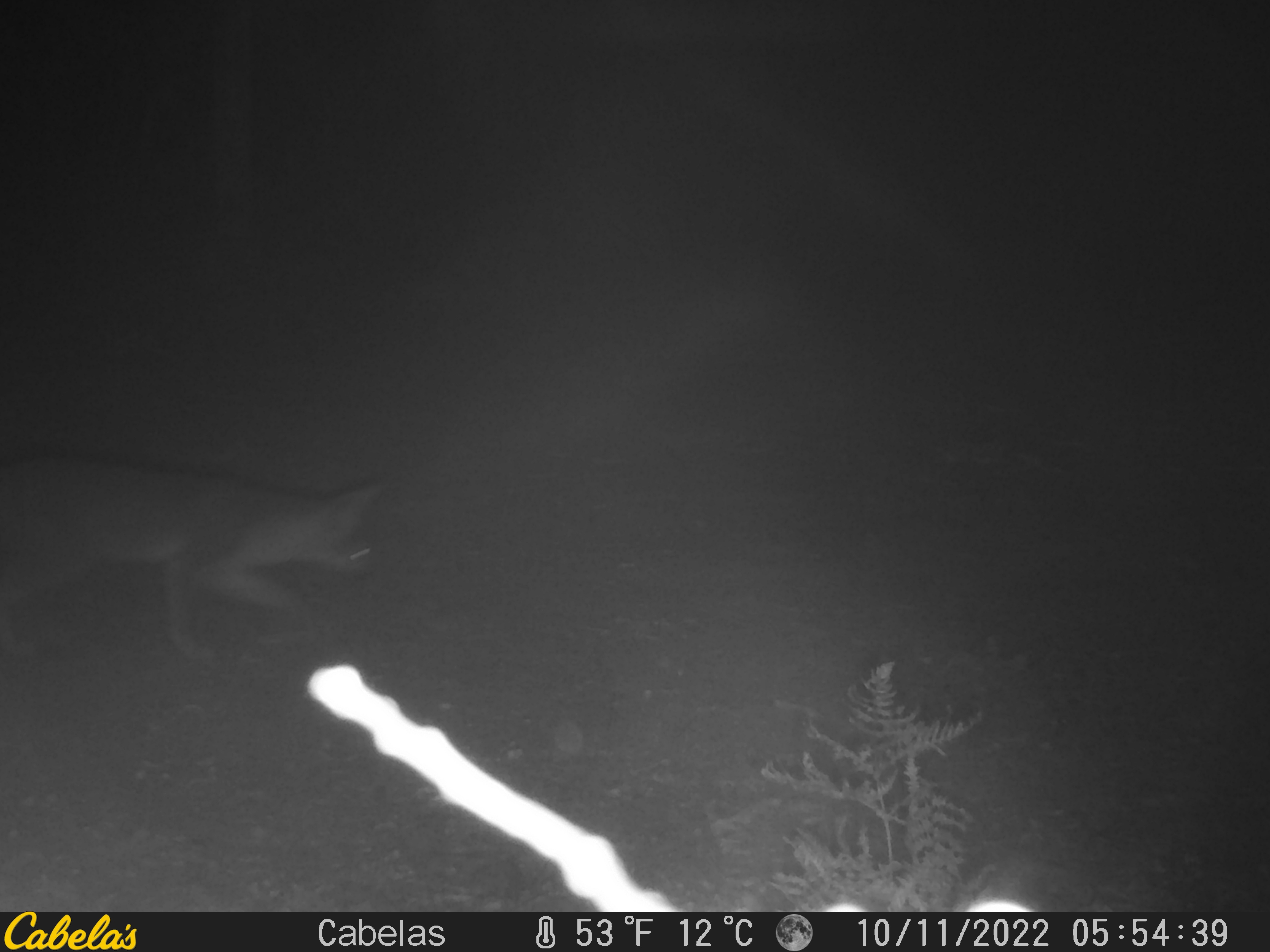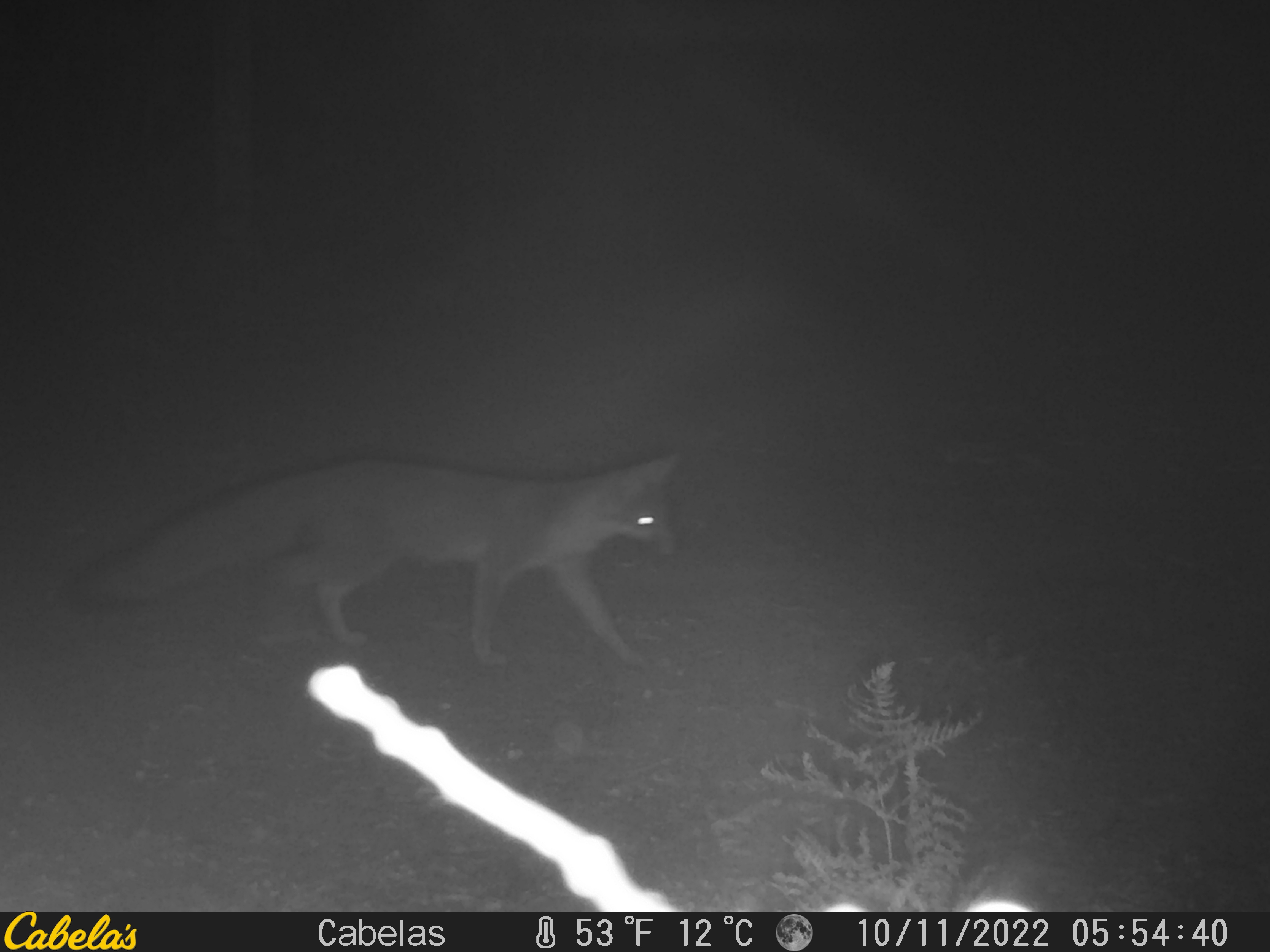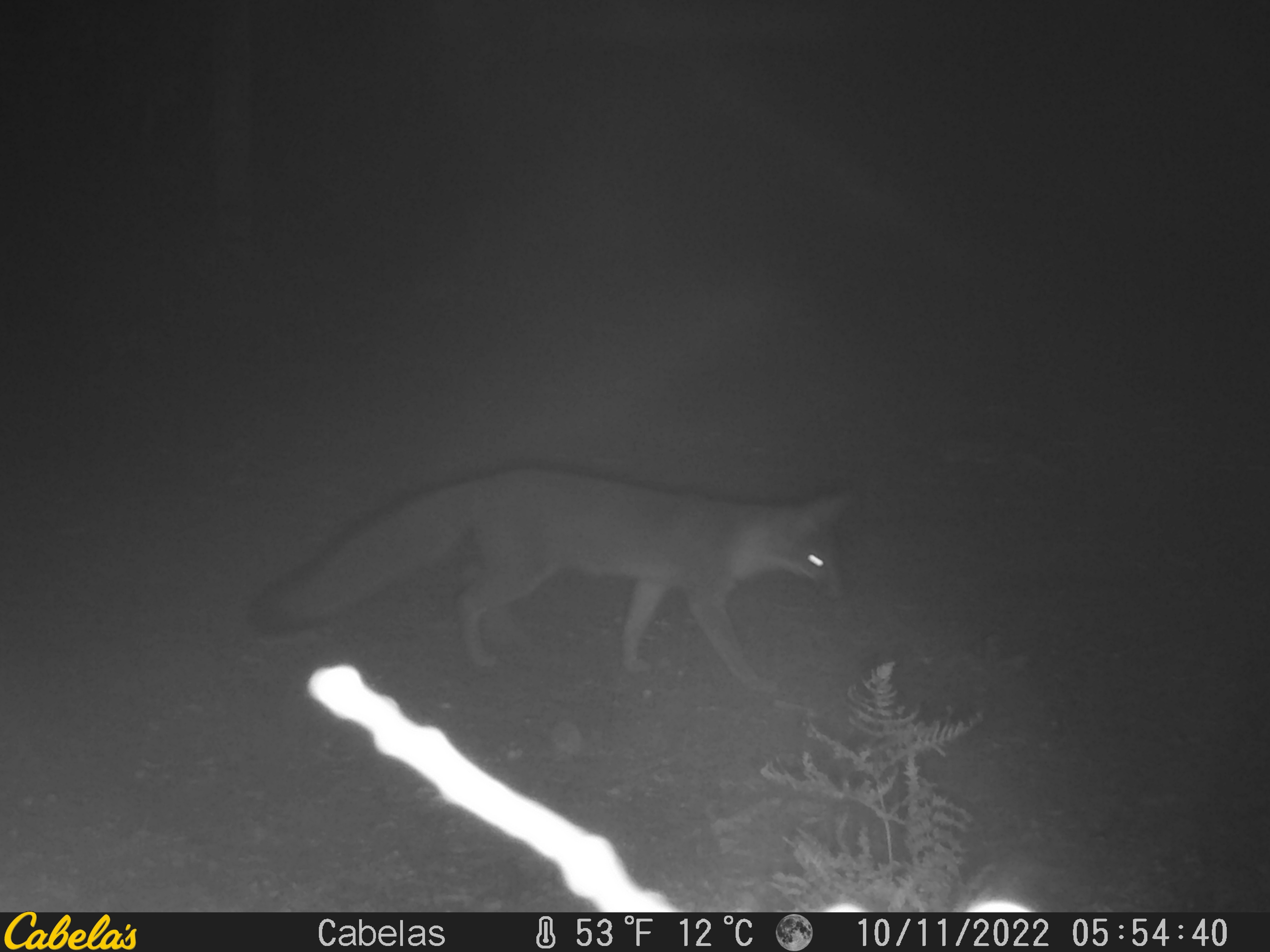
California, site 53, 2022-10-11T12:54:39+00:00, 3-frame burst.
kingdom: Animalia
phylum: Chordata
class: Mammalia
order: Carnivora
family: Canidae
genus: Urocyon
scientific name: Urocyon cinereoargenteus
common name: gray fox